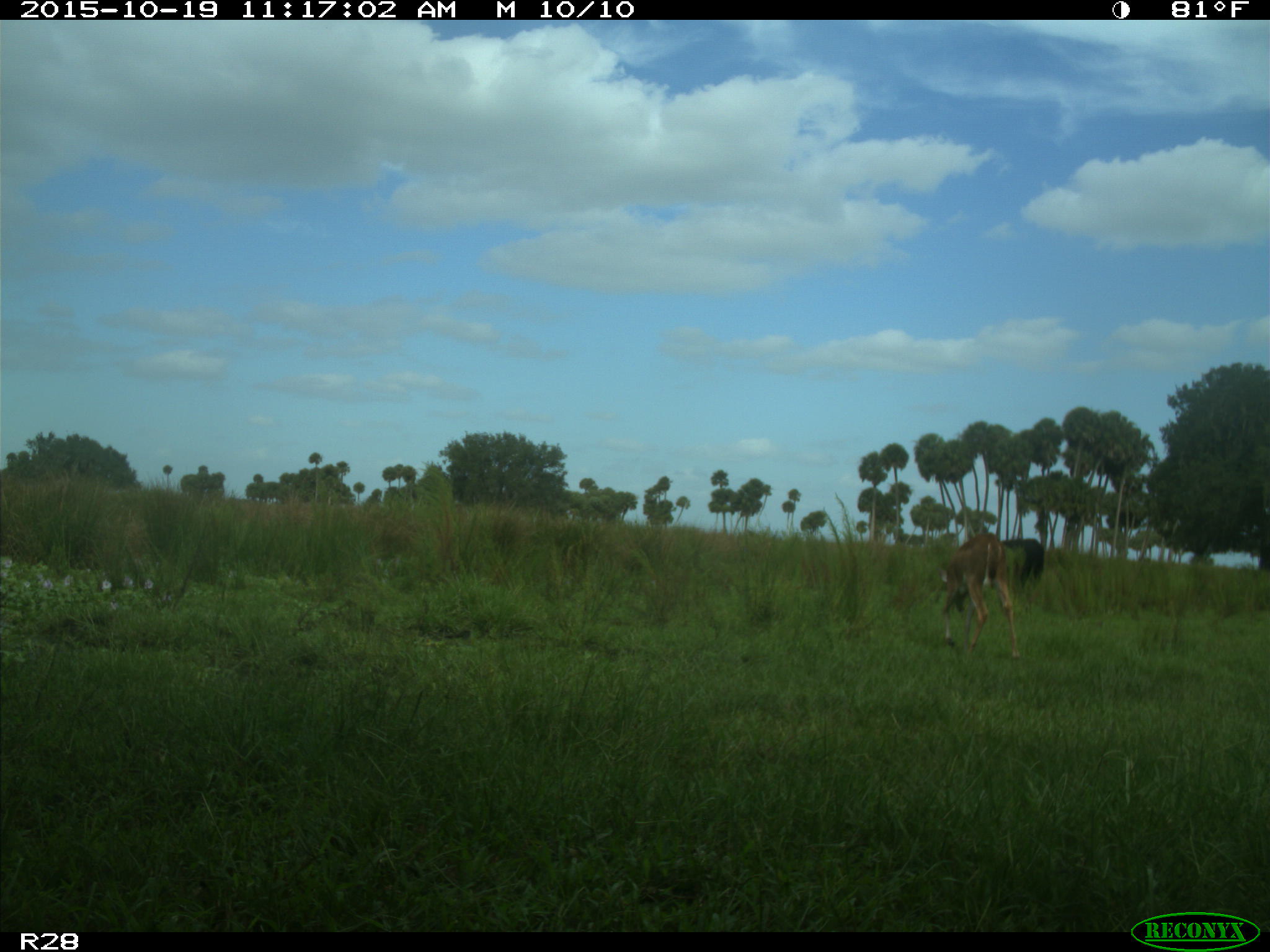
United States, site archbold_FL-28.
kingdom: Animalia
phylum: Chordata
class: Mammalia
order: Artiodactyla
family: Cervidae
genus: Odocoileus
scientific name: Odocoileus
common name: deer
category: unidentified deer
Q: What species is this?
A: Unidentified deer (deer) (Odocoileus).